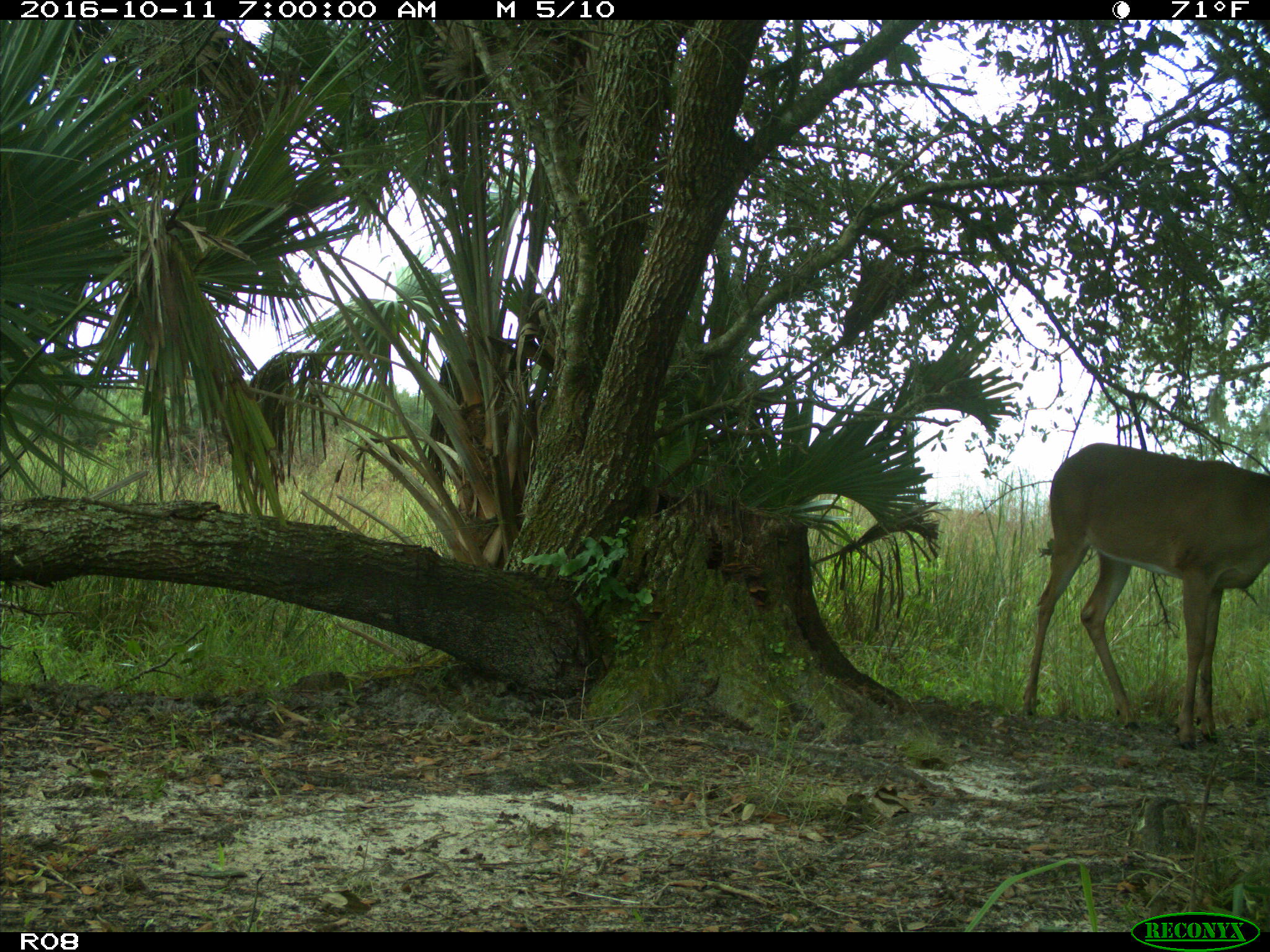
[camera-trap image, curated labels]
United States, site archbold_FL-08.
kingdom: Animalia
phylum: Chordata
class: Mammalia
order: Artiodactyla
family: Cervidae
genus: Odocoileus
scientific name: Odocoileus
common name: deer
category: unidentified deer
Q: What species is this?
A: Unidentified deer (deer) (Odocoileus).